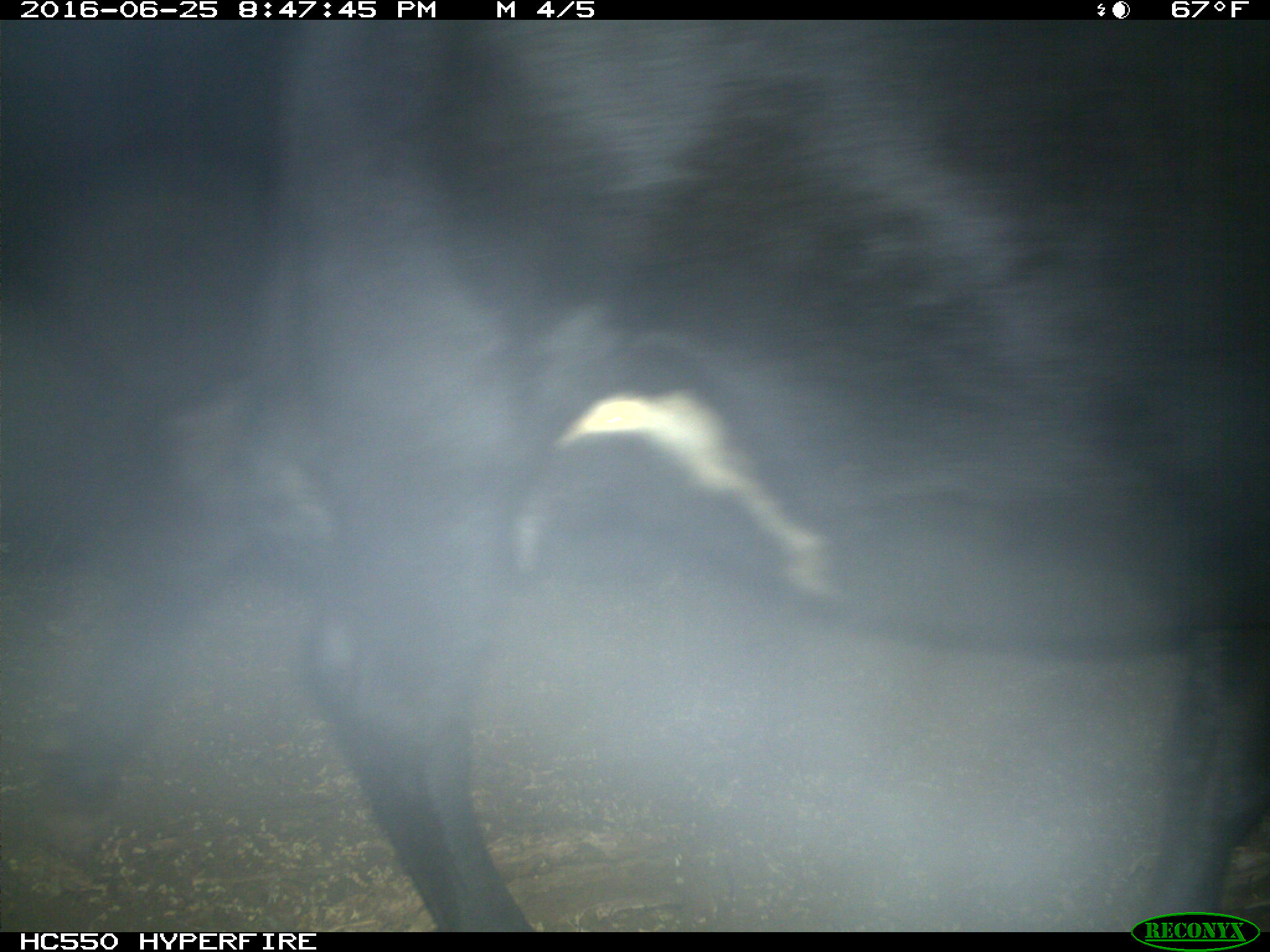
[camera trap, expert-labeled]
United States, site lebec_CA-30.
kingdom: Animalia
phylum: Chordata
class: Mammalia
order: Artiodactyla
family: Bovidae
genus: Bos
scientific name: Bos taurus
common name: domestic cow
Bos taurus (domestic cow).